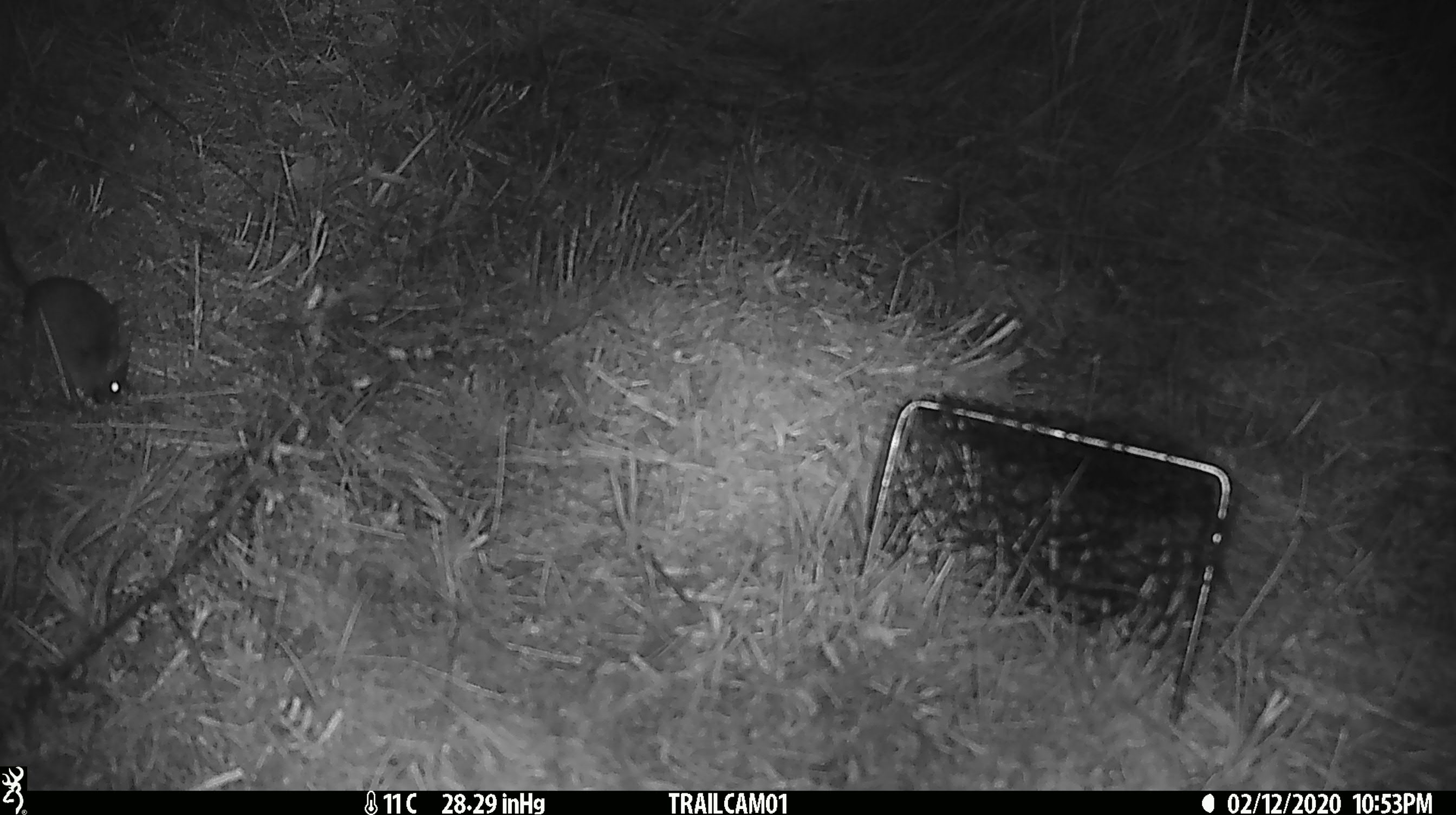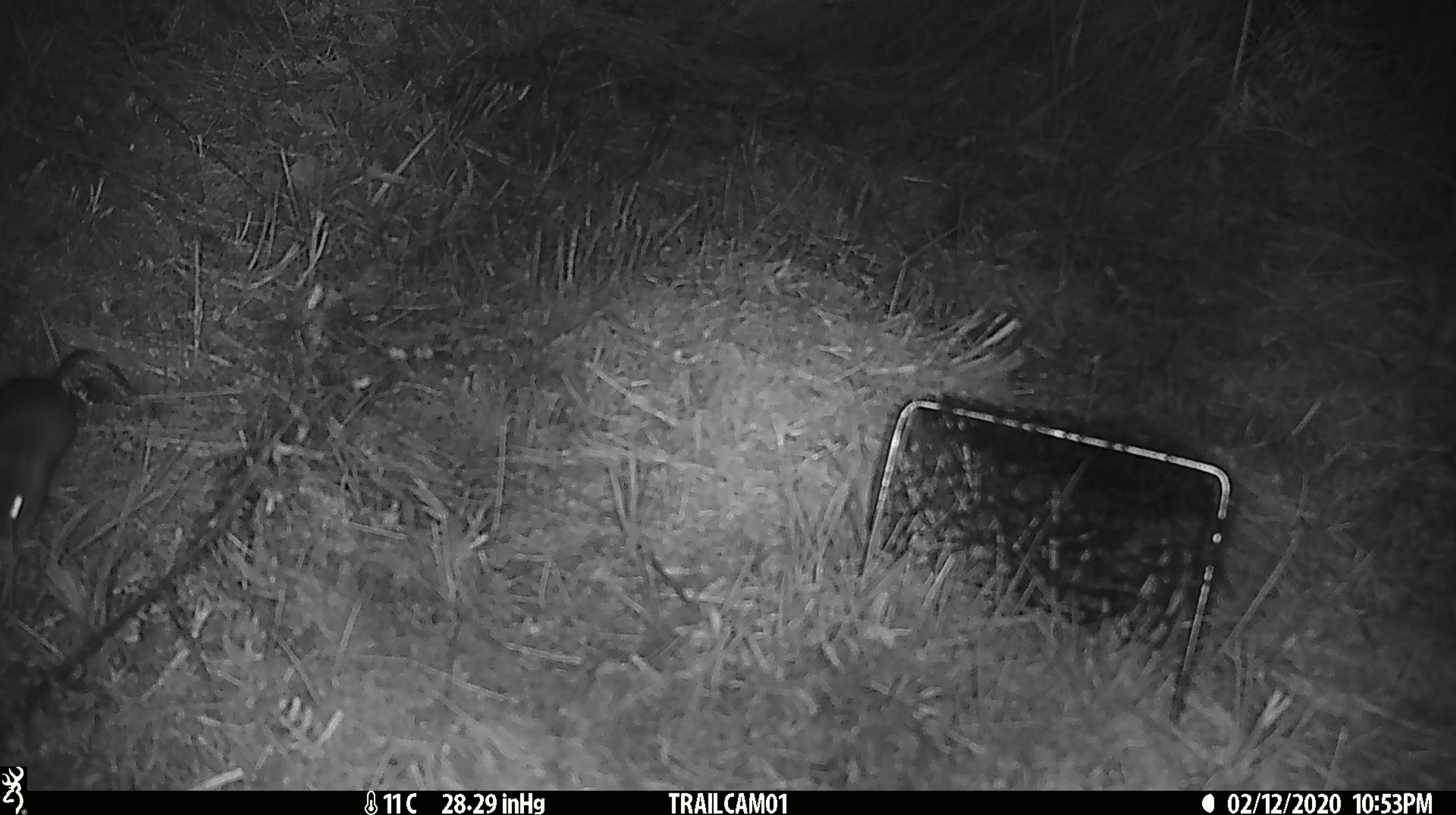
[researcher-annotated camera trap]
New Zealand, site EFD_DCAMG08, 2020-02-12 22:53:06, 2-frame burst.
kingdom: Animalia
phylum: Chordata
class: Mammalia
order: Rodentia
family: Muridae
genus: Mus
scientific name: Mus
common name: mouse